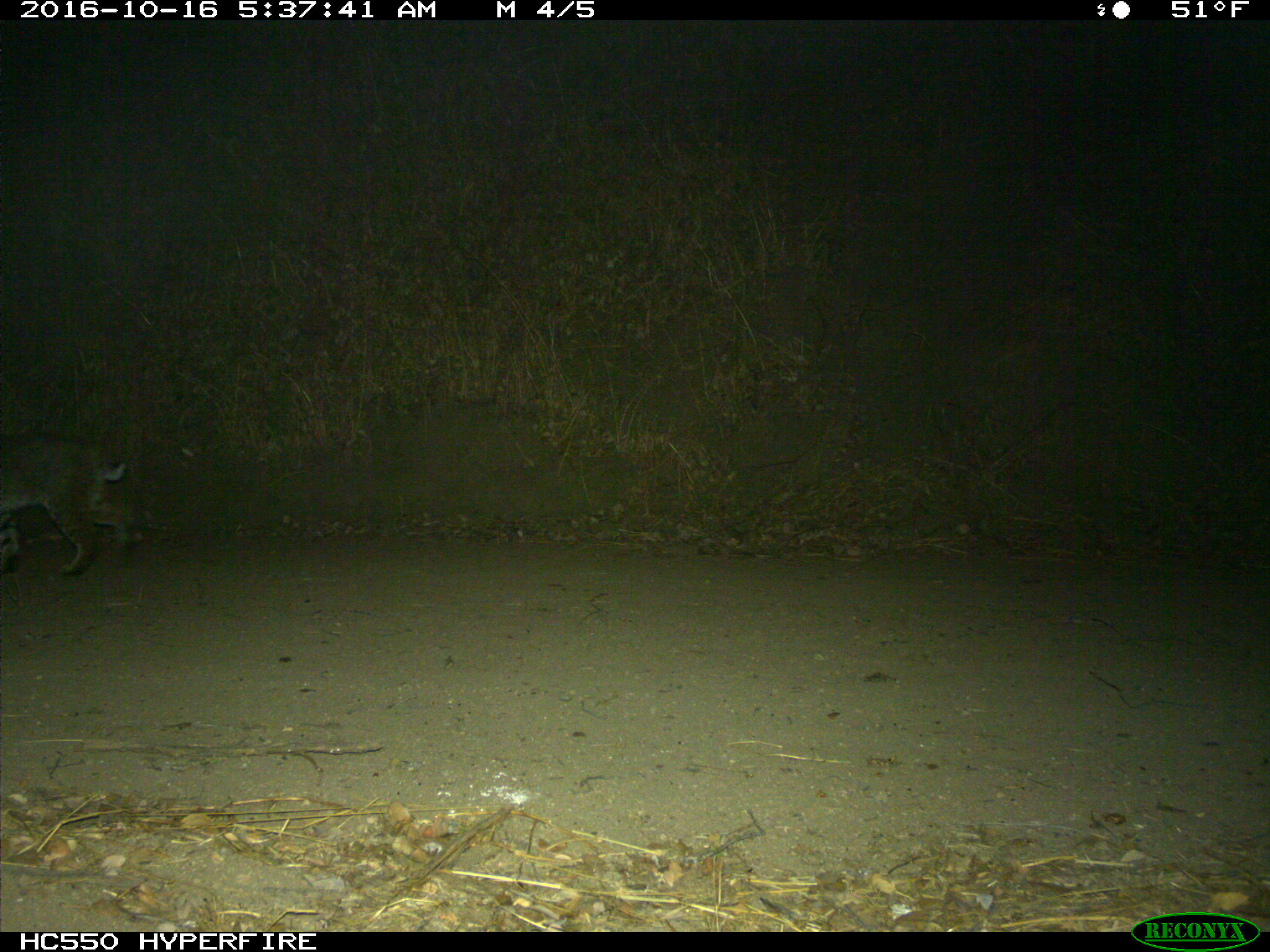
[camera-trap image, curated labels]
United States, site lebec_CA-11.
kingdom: Animalia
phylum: Chordata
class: Mammalia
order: Carnivora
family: Felidae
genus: Lynx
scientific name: Lynx rufus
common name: bobcat